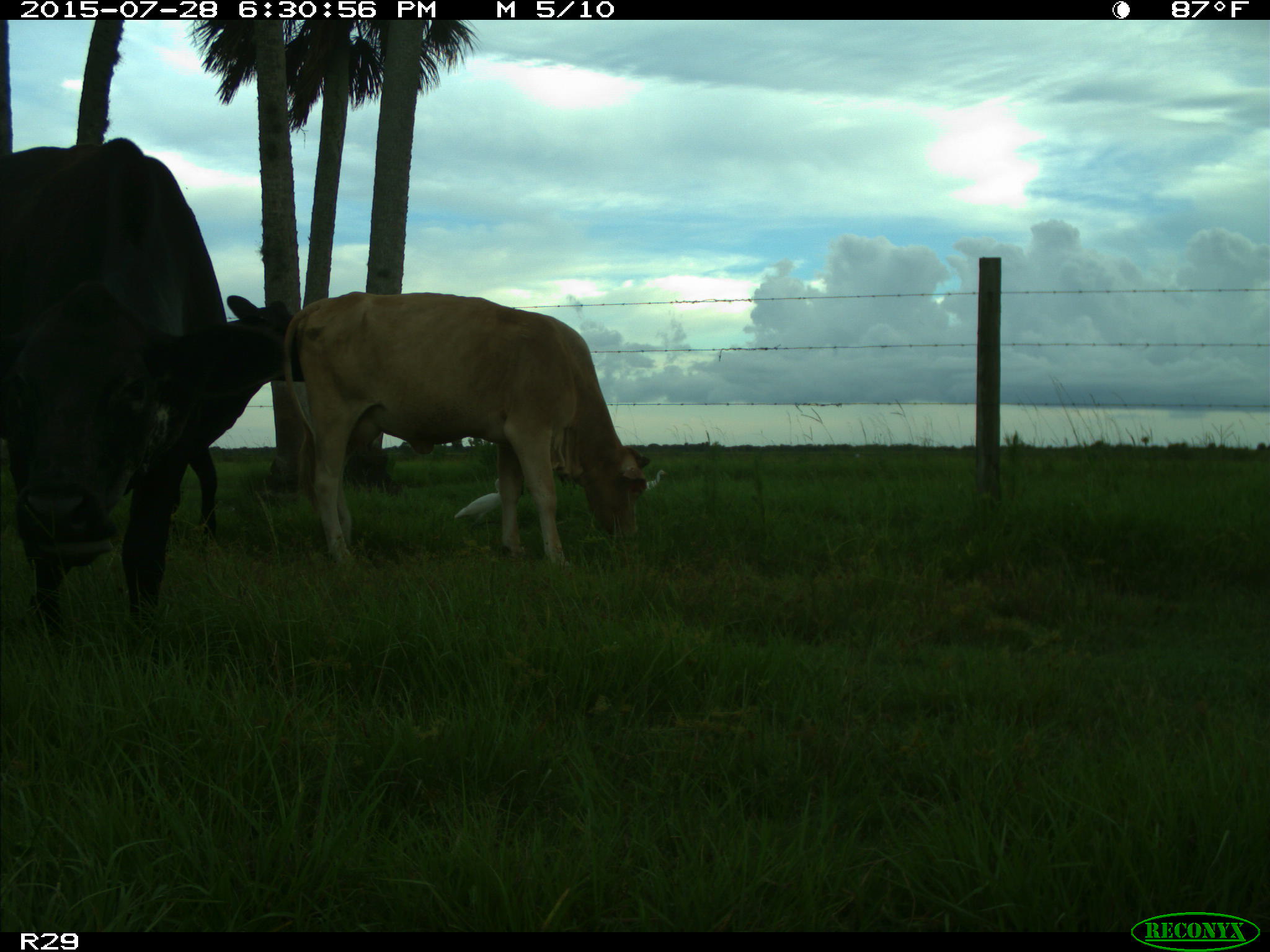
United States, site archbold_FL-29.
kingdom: Animalia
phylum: Chordata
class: Mammalia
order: Artiodactyla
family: Bovidae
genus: Bos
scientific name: Bos taurus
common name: domestic cow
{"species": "Bos taurus (domestic cow)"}